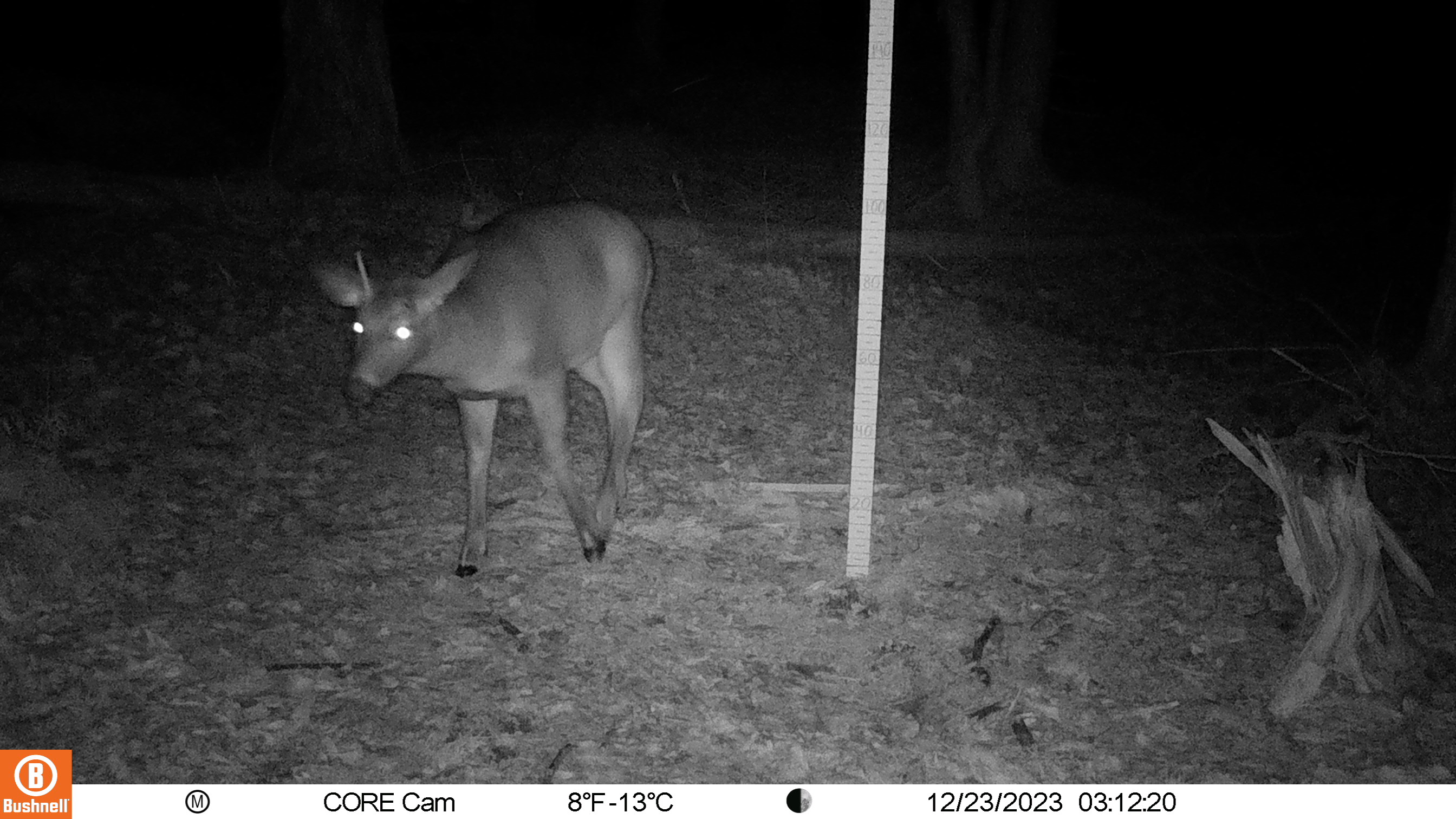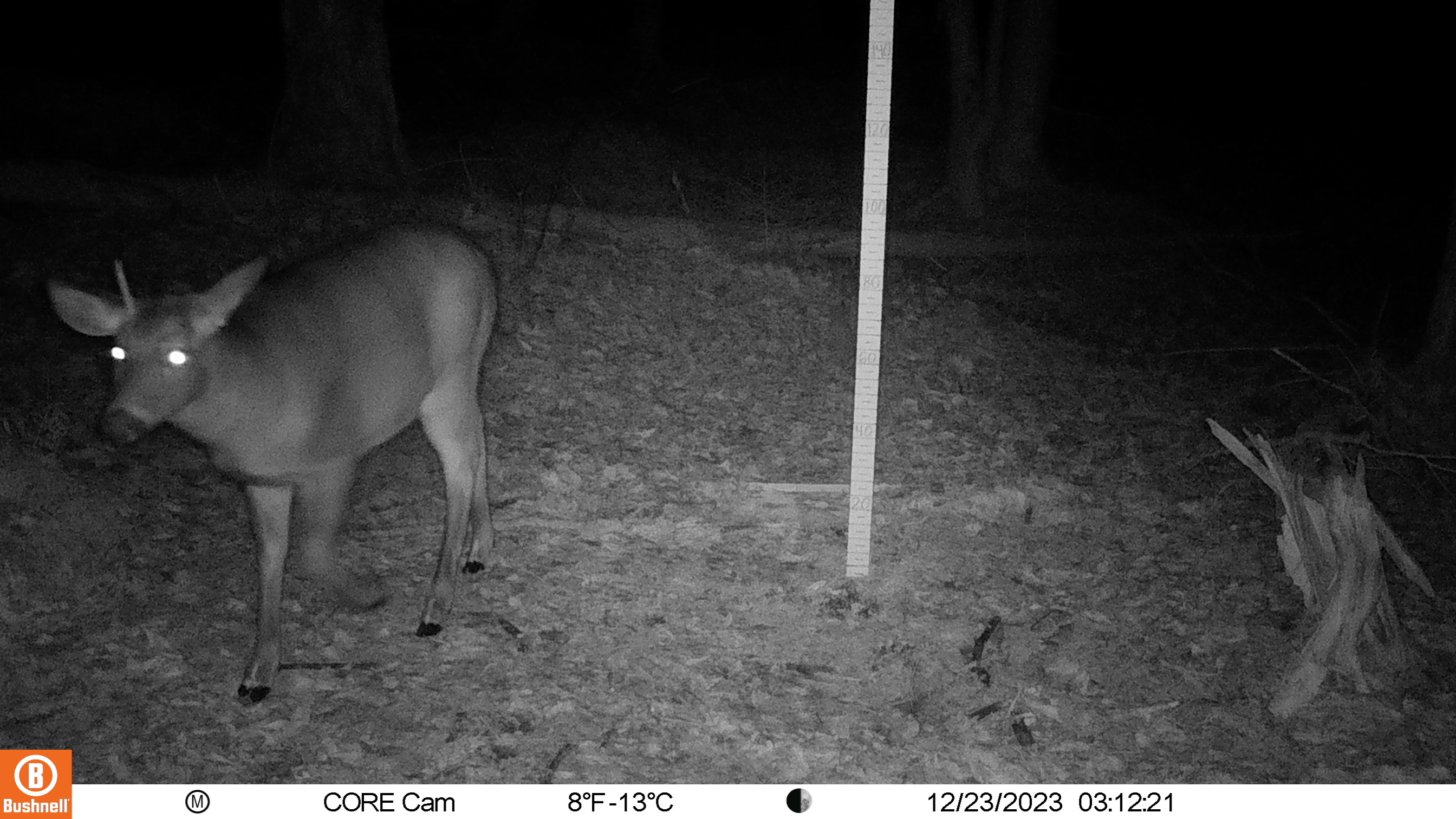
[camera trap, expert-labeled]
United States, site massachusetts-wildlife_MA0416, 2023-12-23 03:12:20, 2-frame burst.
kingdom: Animalia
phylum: Chordata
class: Mammalia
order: Artiodactyla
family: Cervidae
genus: Odocoileus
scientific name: Odocoileus virginianus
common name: white-tailed deer